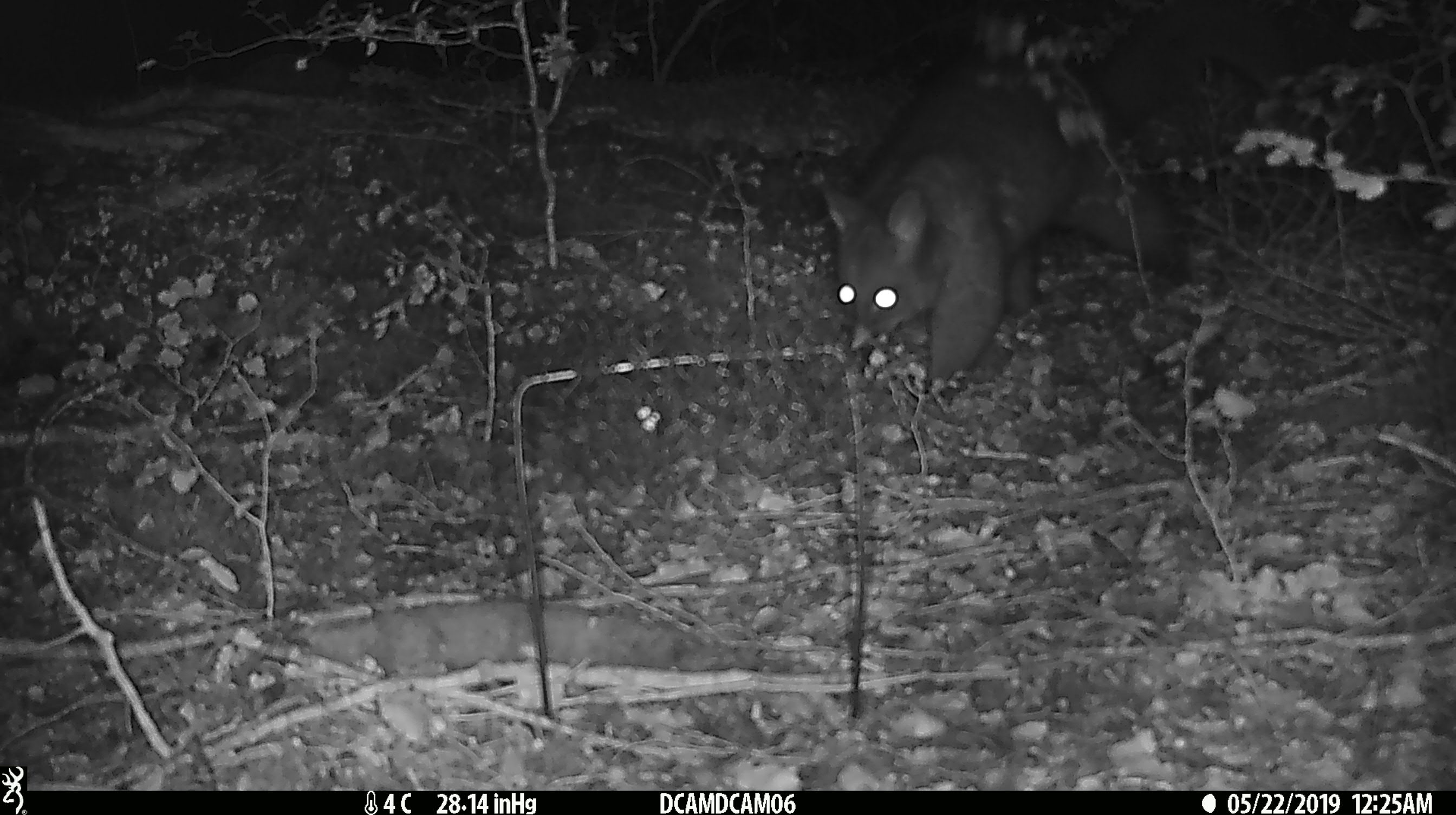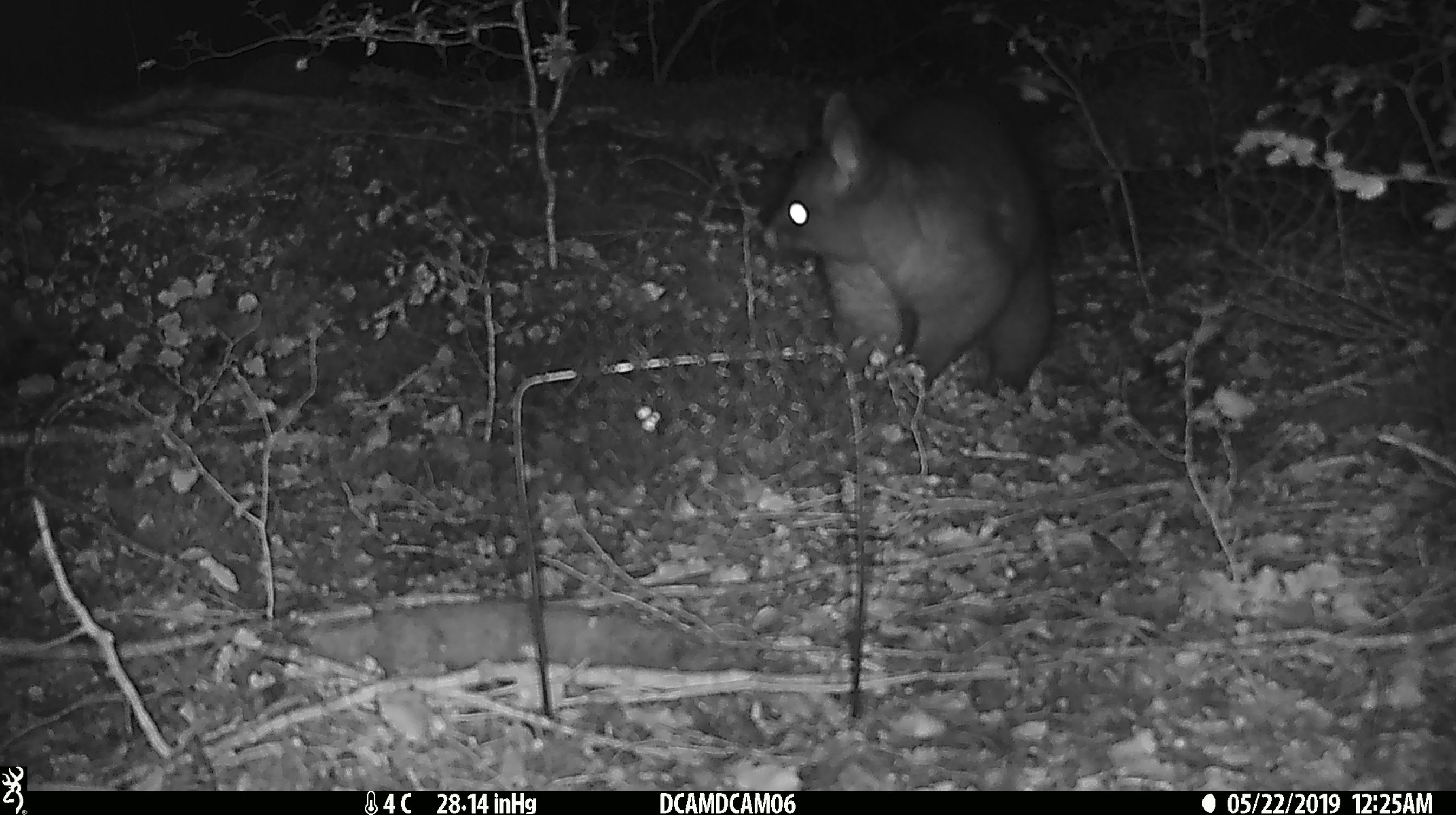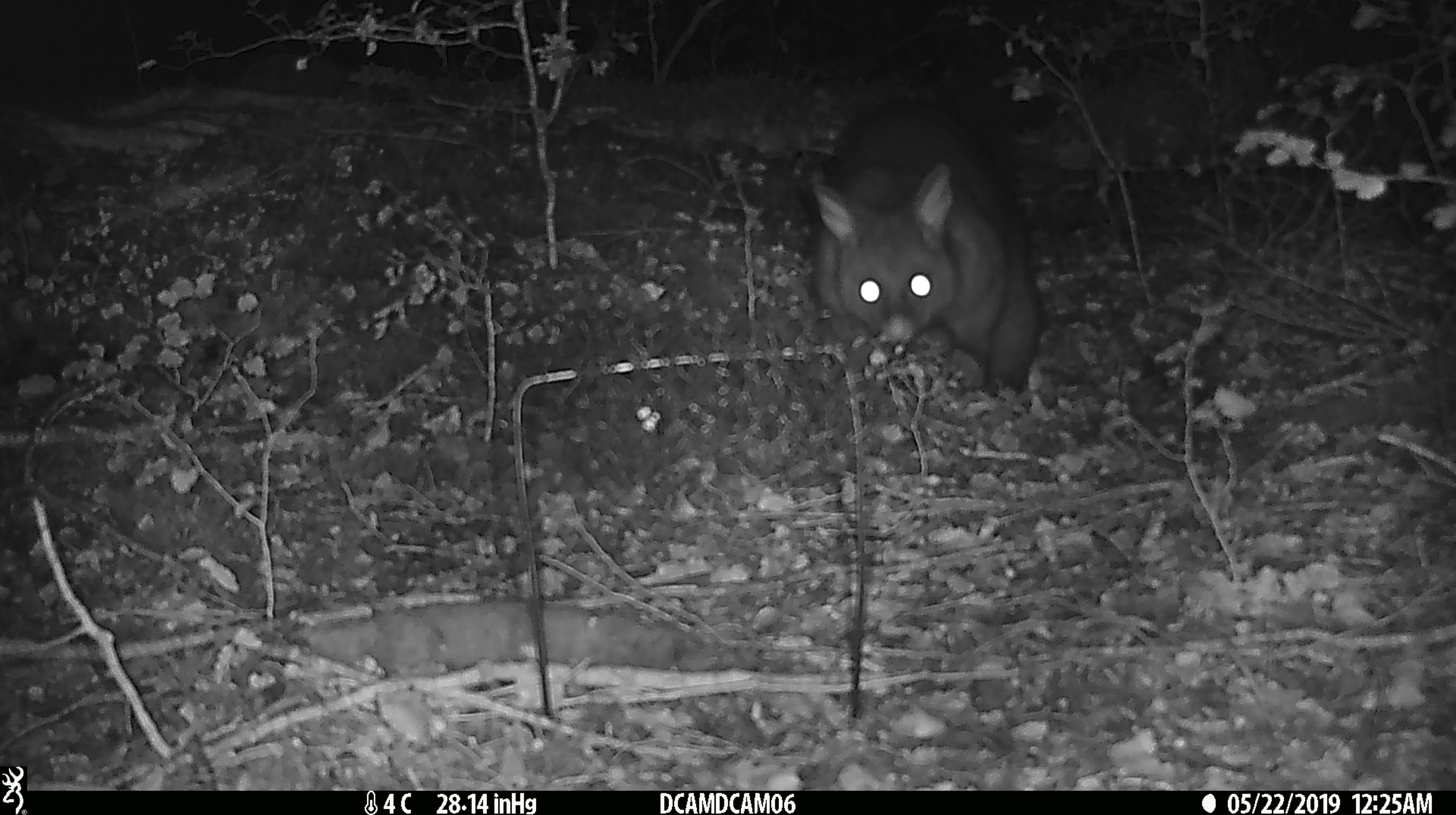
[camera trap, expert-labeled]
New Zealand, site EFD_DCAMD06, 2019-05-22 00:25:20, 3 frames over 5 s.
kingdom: Animalia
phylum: Chordata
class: Mammalia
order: Diprotodontia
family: Phalangeridae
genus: Trichosurus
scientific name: Trichosurus vulpecula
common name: common brushtail possum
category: possum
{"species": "possum (common brushtail possum) (Trichosurus vulpecula)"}